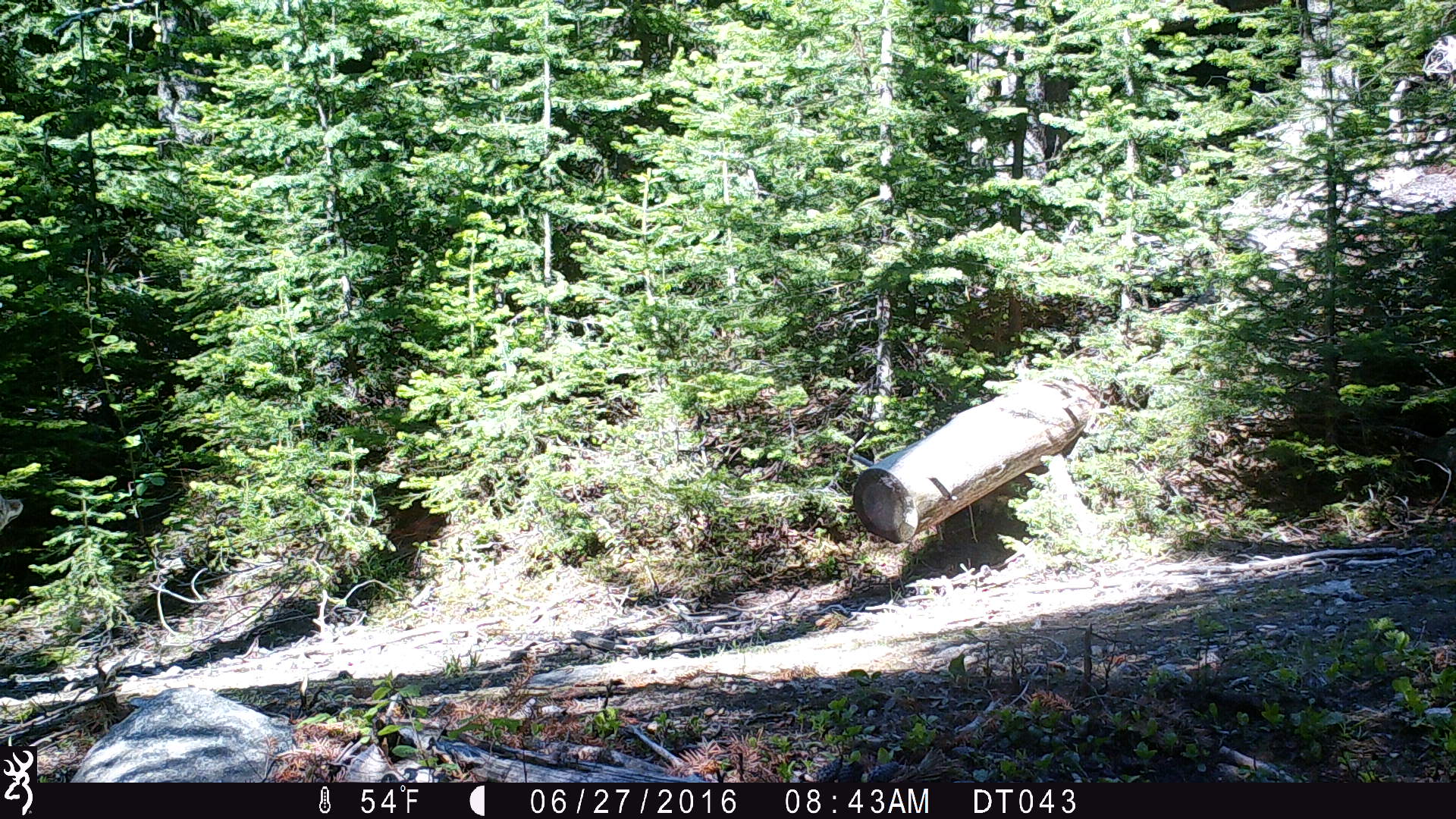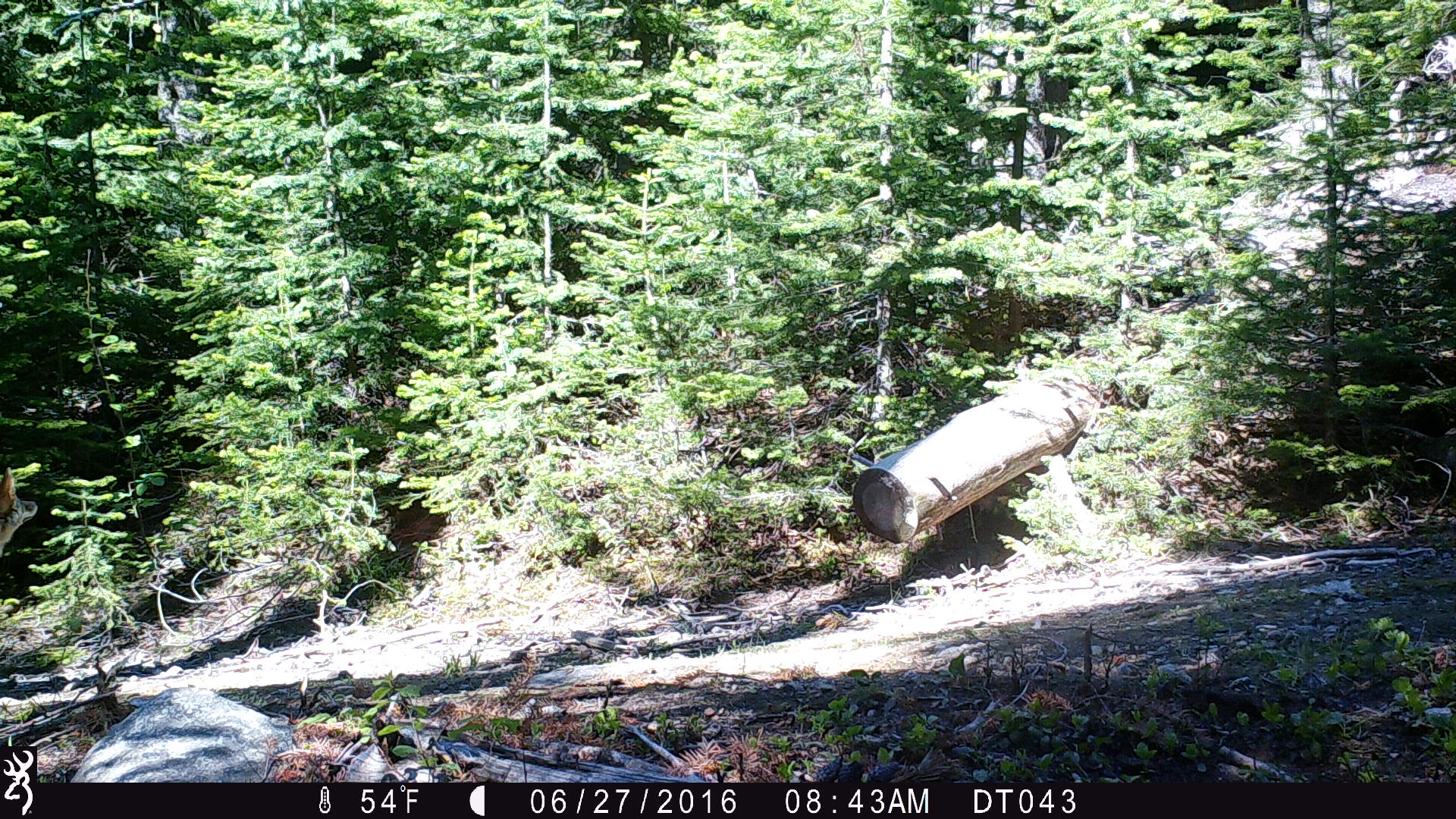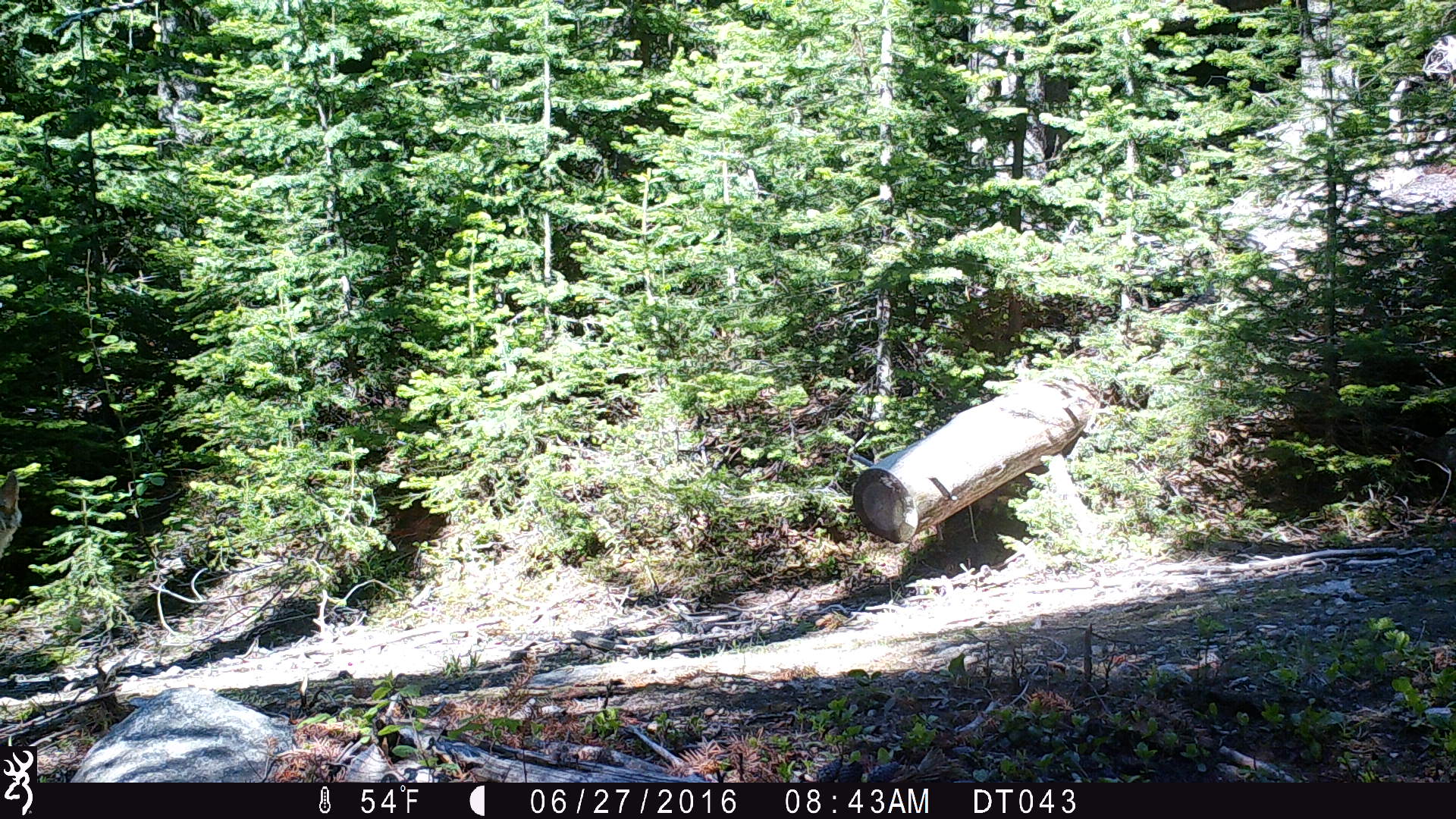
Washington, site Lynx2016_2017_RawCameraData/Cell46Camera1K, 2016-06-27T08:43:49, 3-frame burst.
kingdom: Animalia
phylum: Chordata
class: Mammalia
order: Carnivora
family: Canidae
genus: Canis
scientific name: Canis latrans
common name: coyote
Canis latrans (coyote). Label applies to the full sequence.